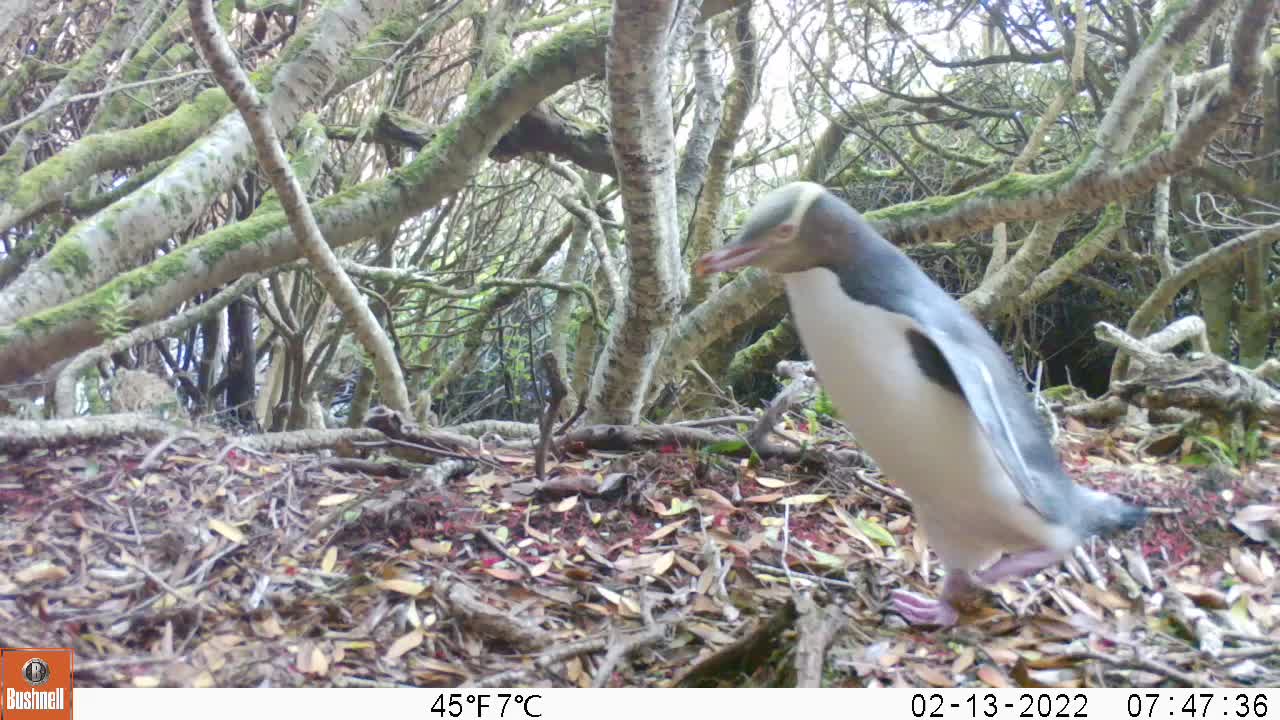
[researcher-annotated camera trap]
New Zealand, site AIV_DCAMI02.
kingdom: Animalia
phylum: Chordata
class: Aves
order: Sphenisciformes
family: Spheniscidae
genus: Megadyptes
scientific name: Megadyptes antipodes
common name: yellow-eyed penguin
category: yellow eyed penguin